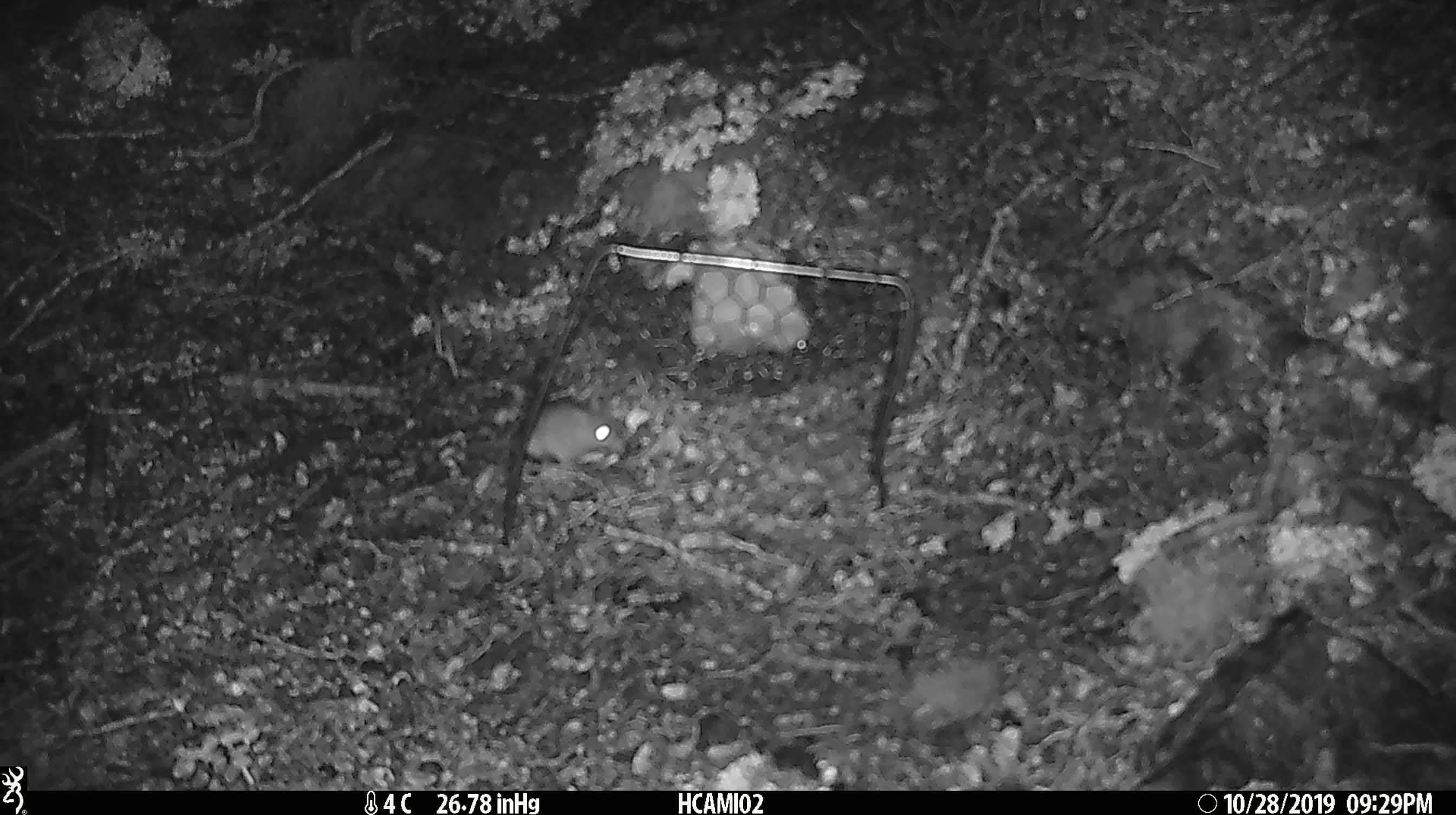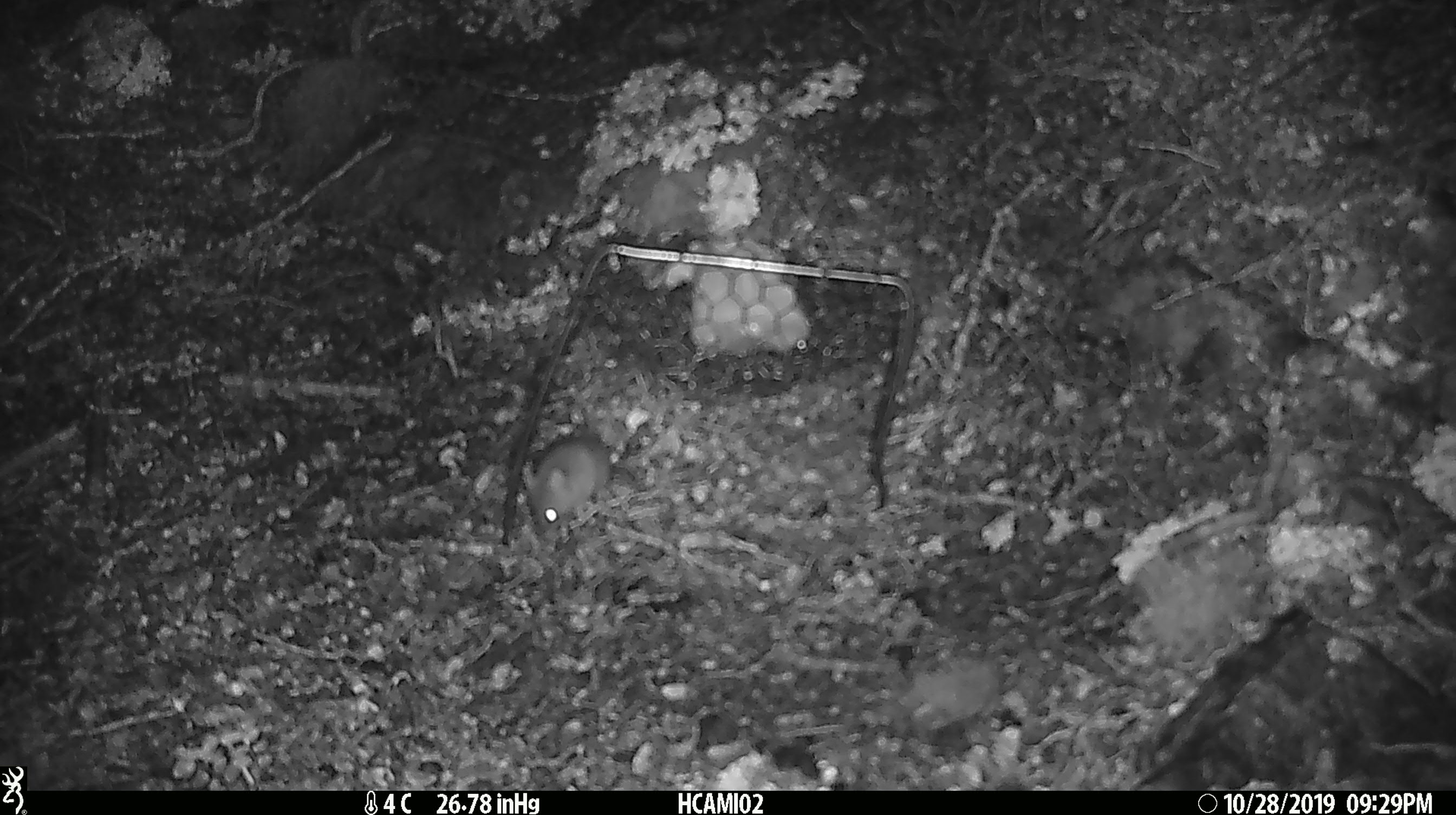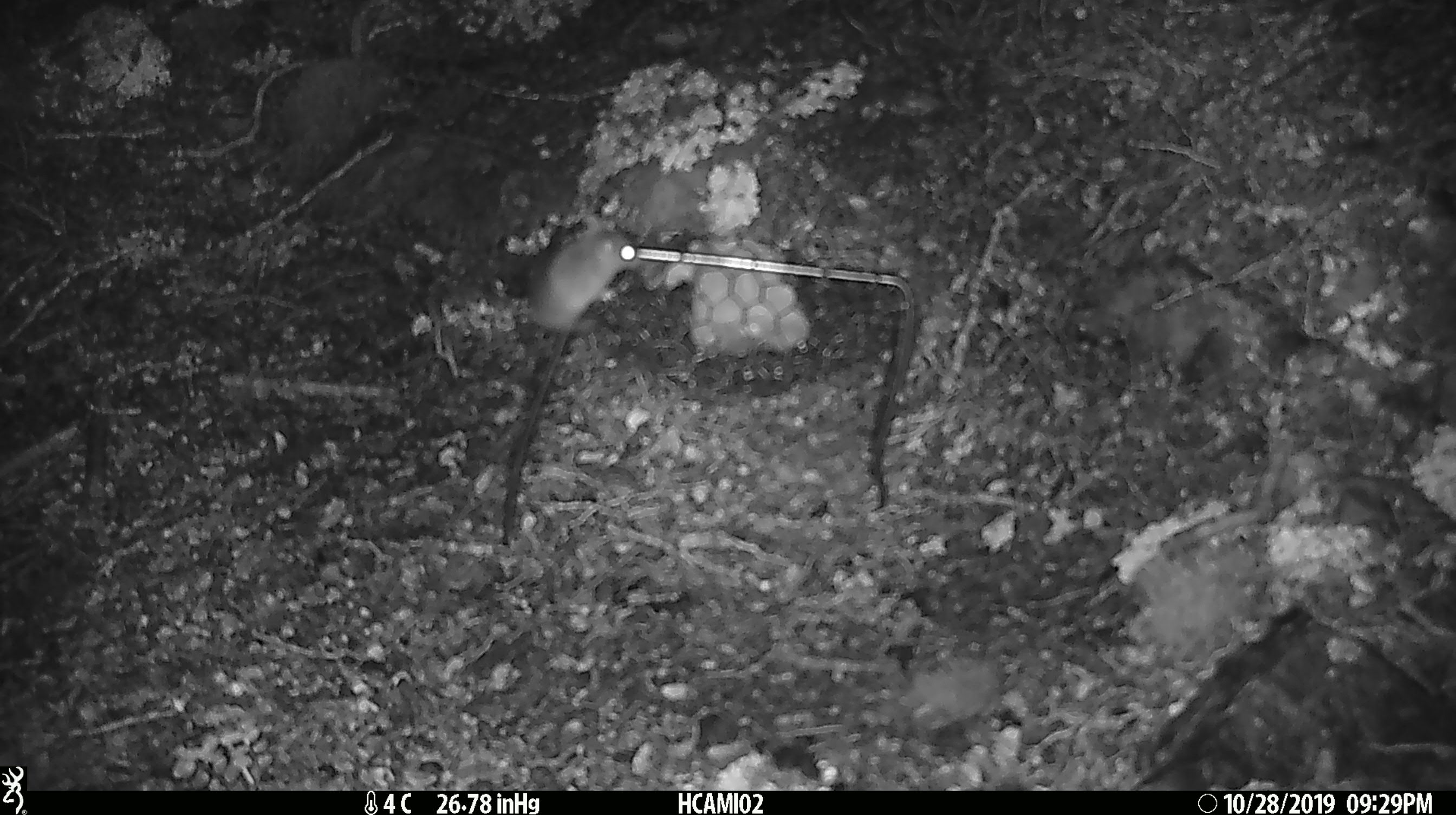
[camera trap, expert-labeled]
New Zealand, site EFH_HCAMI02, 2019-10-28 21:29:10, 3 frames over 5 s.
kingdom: Animalia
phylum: Chordata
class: Mammalia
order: Rodentia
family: Muridae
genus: Mus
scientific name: Mus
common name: mouse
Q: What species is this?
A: Mouse (Mus).